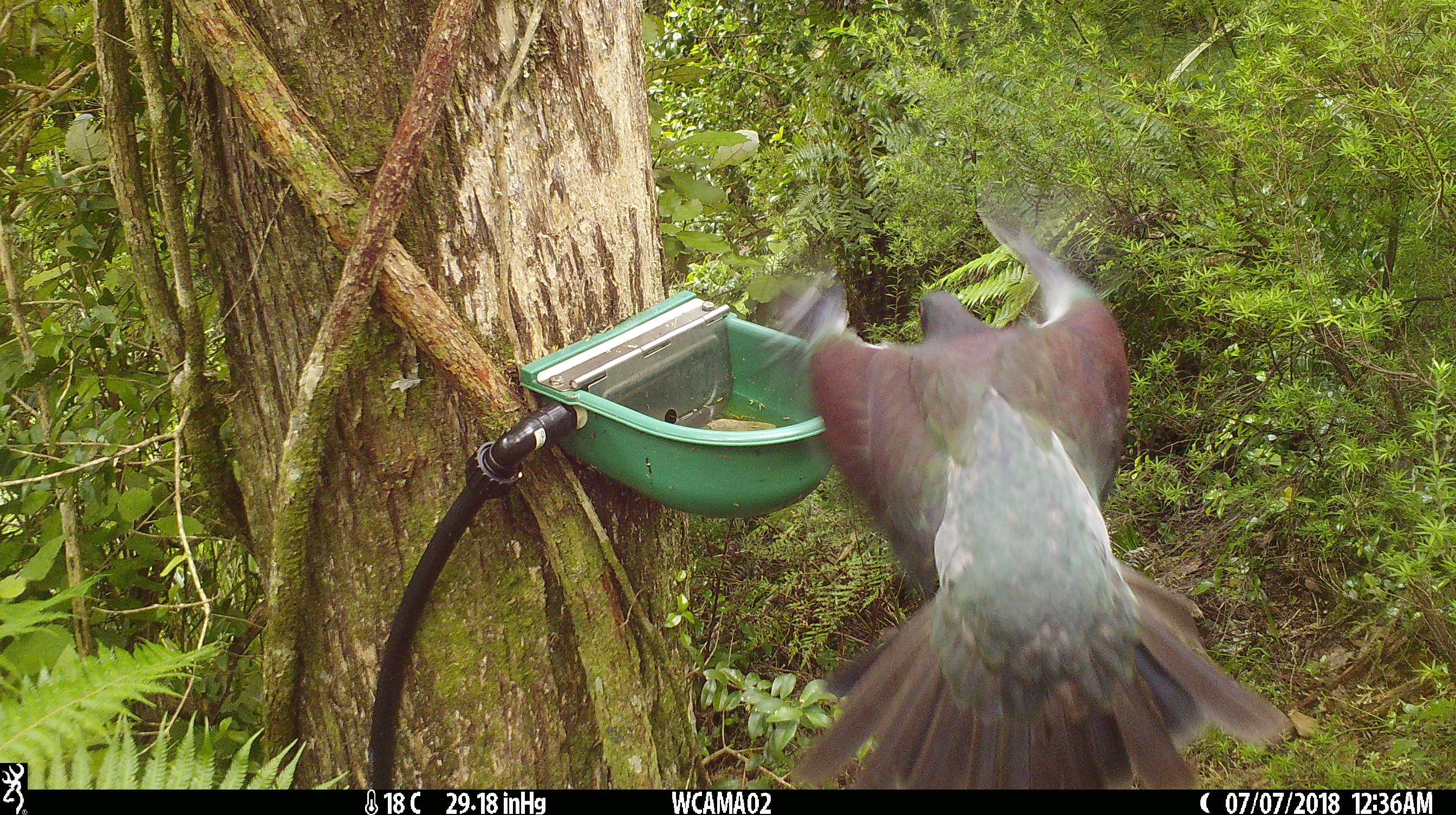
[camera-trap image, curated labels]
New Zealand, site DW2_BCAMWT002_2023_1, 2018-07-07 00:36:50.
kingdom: Animalia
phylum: Chordata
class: Aves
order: Columbiformes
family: Columbidae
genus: Hemiphaga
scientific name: Hemiphaga novaeseelandiae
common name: new zealand pigeon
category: kereru